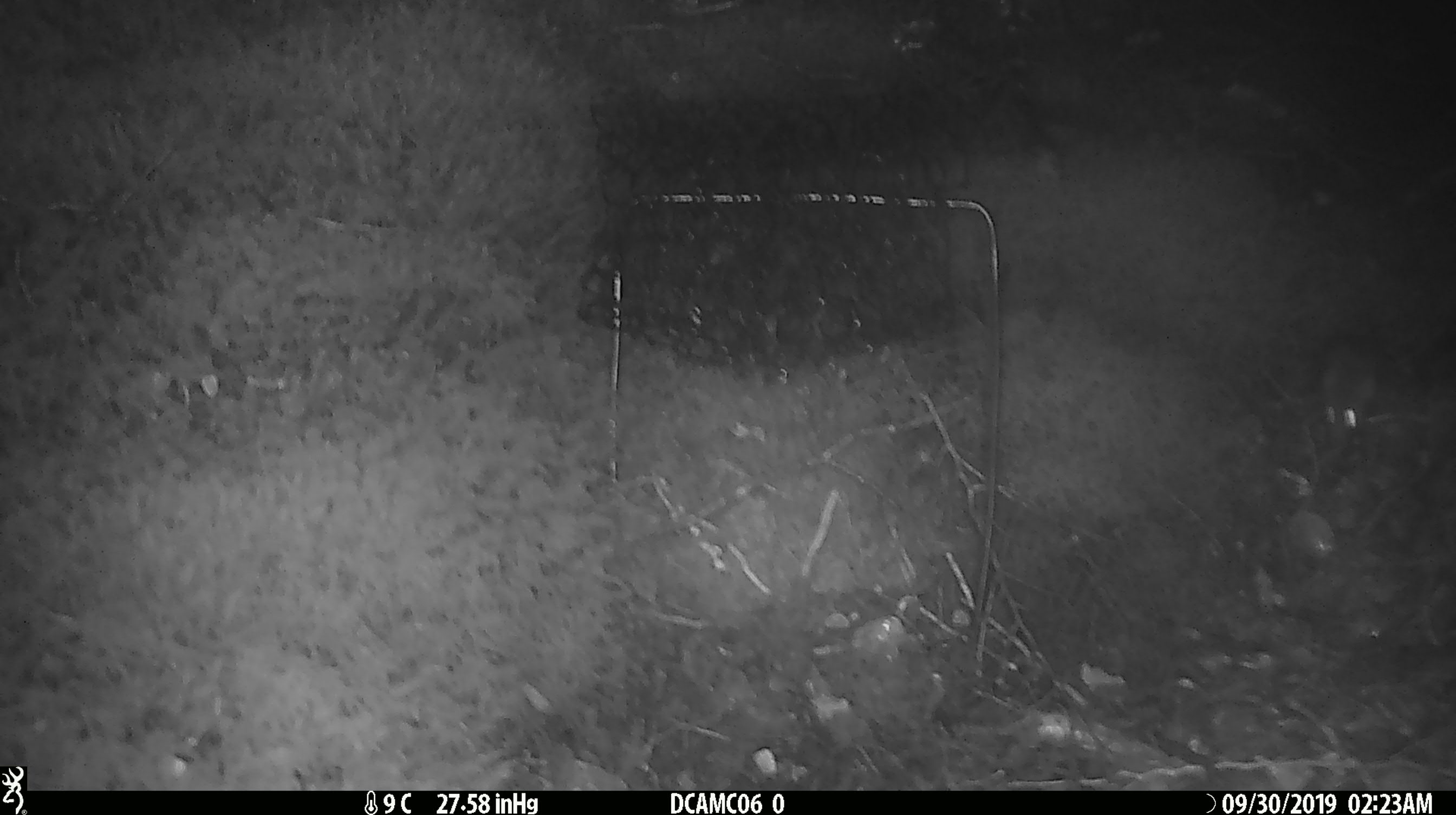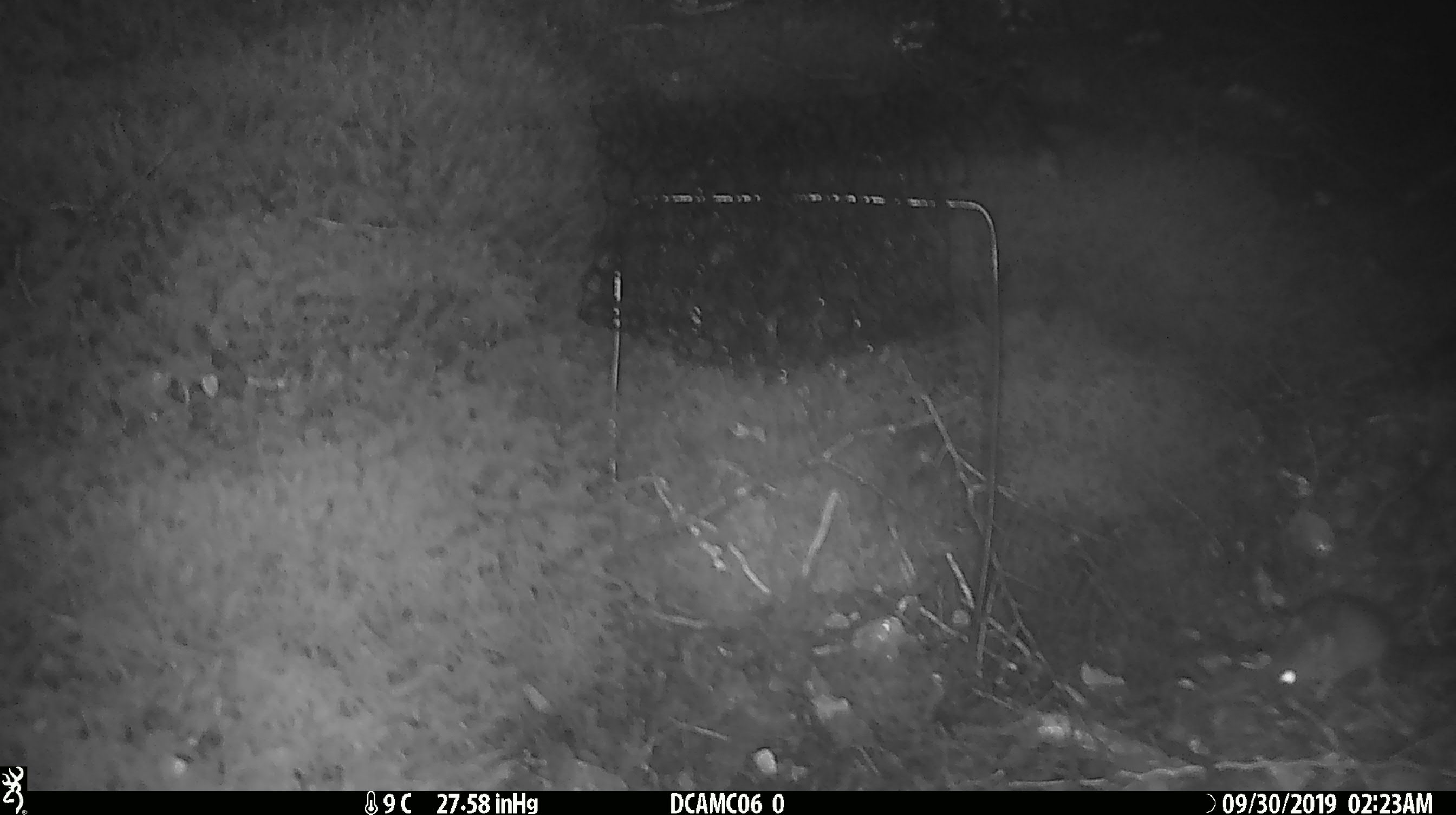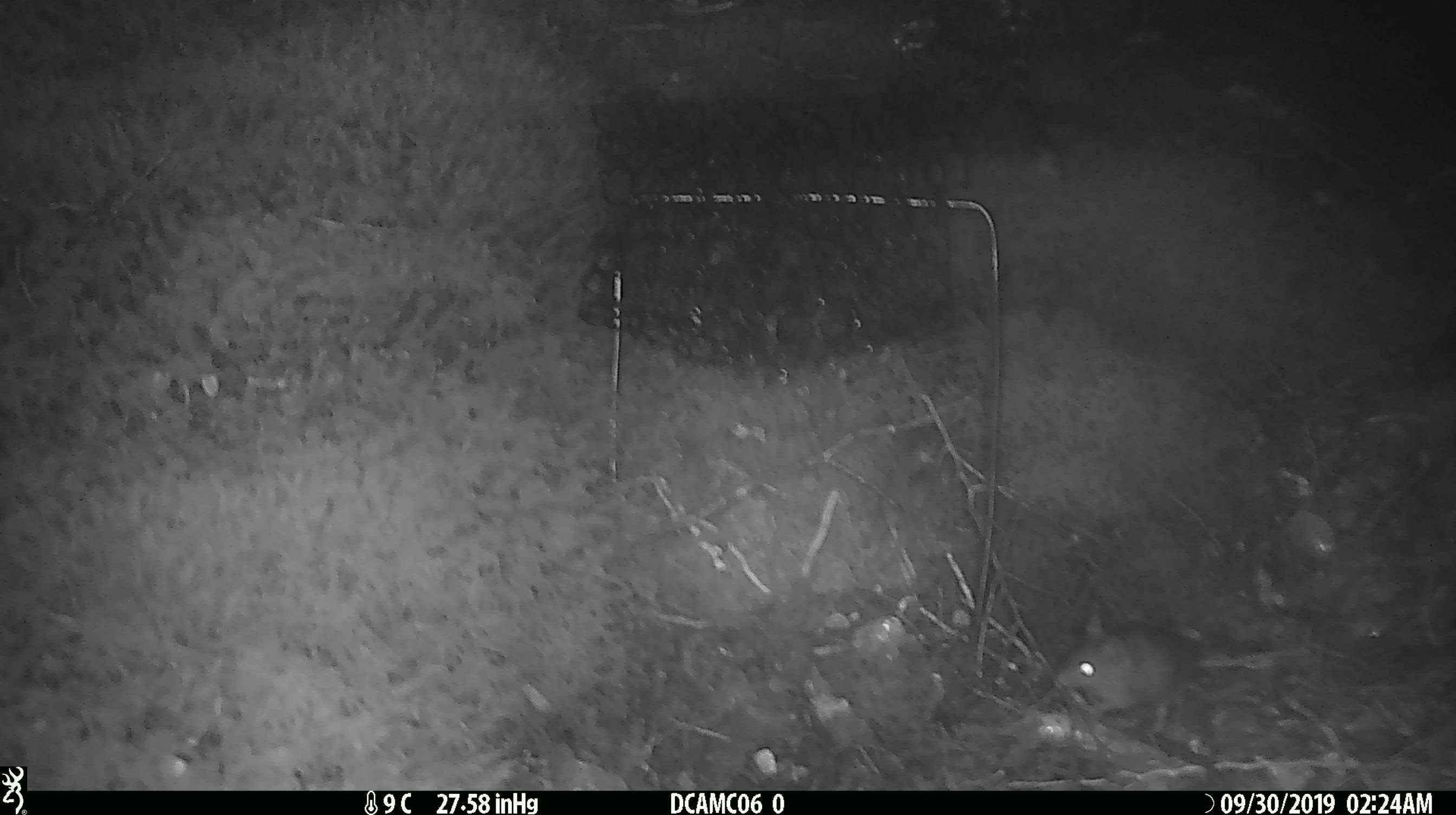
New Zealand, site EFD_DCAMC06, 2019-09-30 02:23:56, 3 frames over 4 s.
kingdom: Animalia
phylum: Chordata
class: Mammalia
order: Rodentia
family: Muridae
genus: Mus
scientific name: Mus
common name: mouse